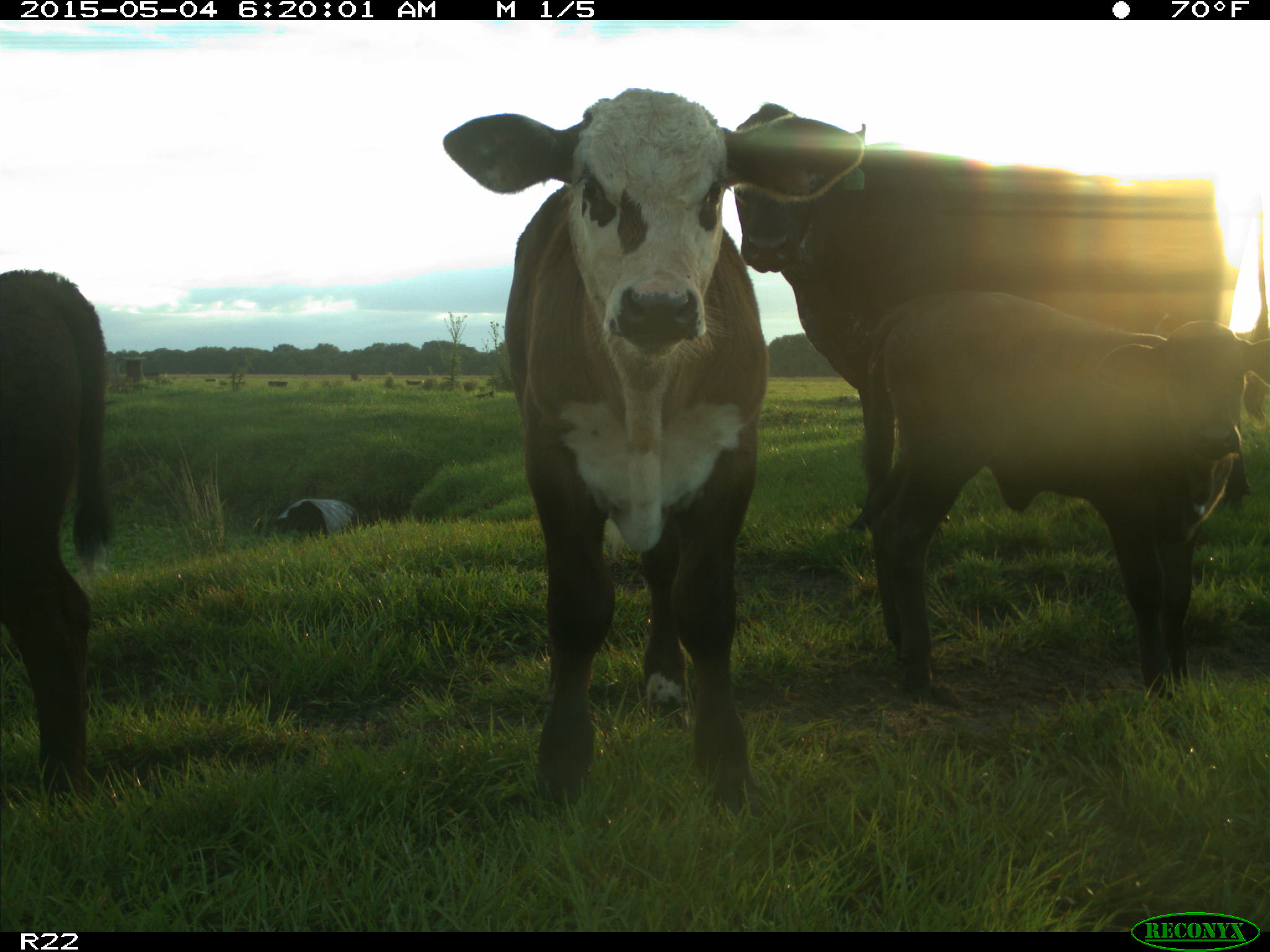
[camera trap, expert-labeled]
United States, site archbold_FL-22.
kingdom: Animalia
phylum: Chordata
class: Mammalia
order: Artiodactyla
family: Bovidae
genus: Bos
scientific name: Bos taurus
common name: domestic cow